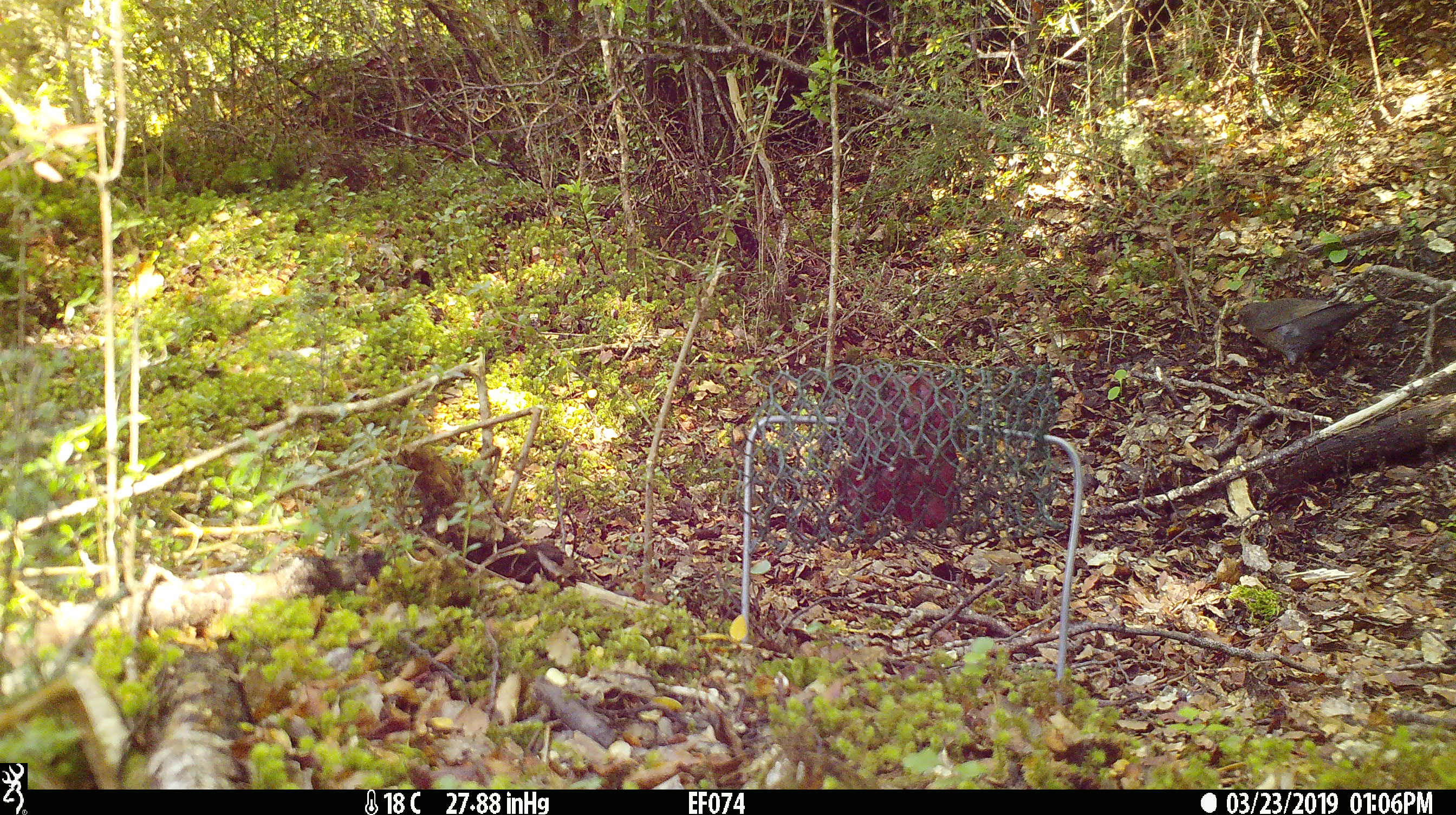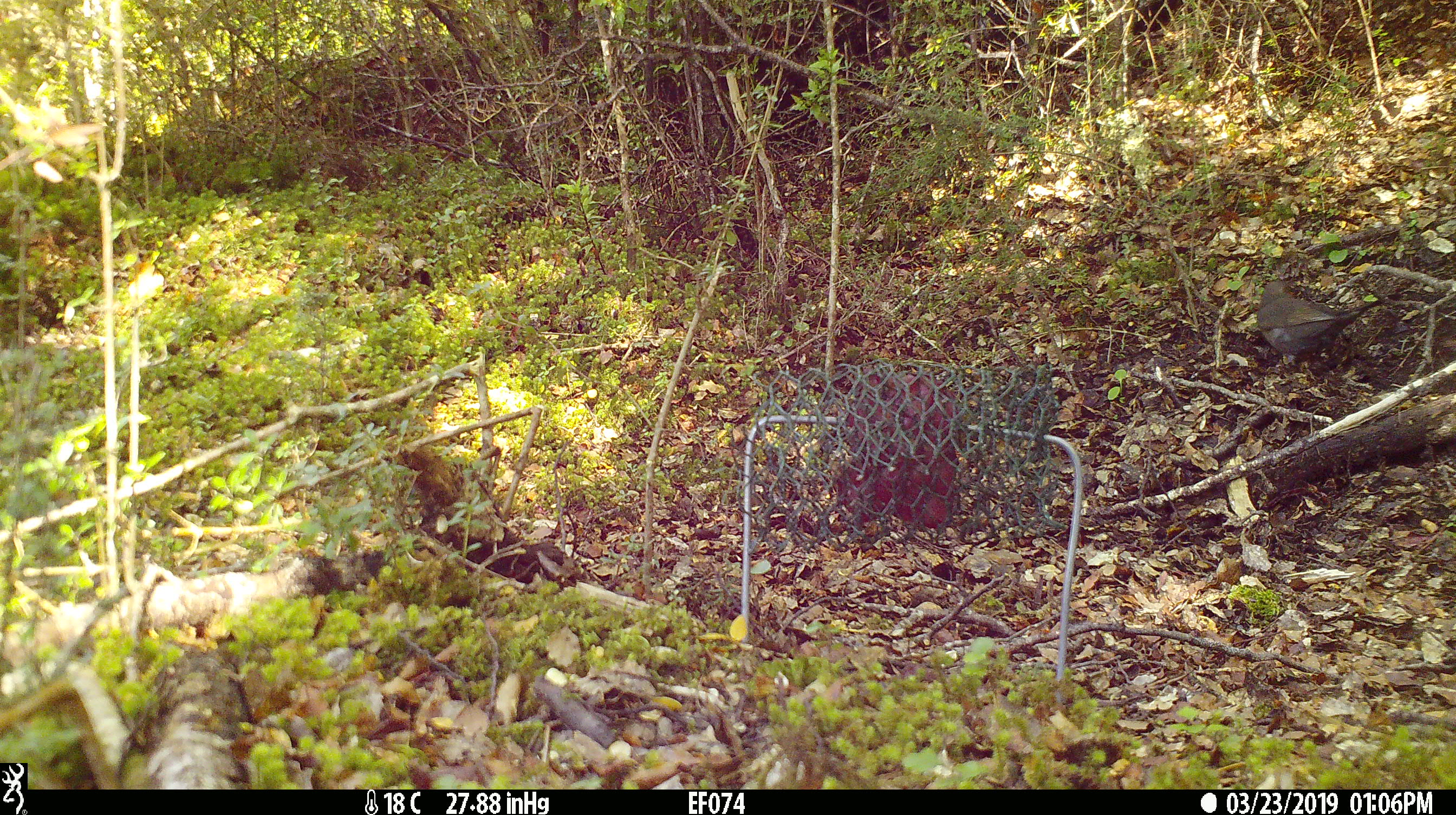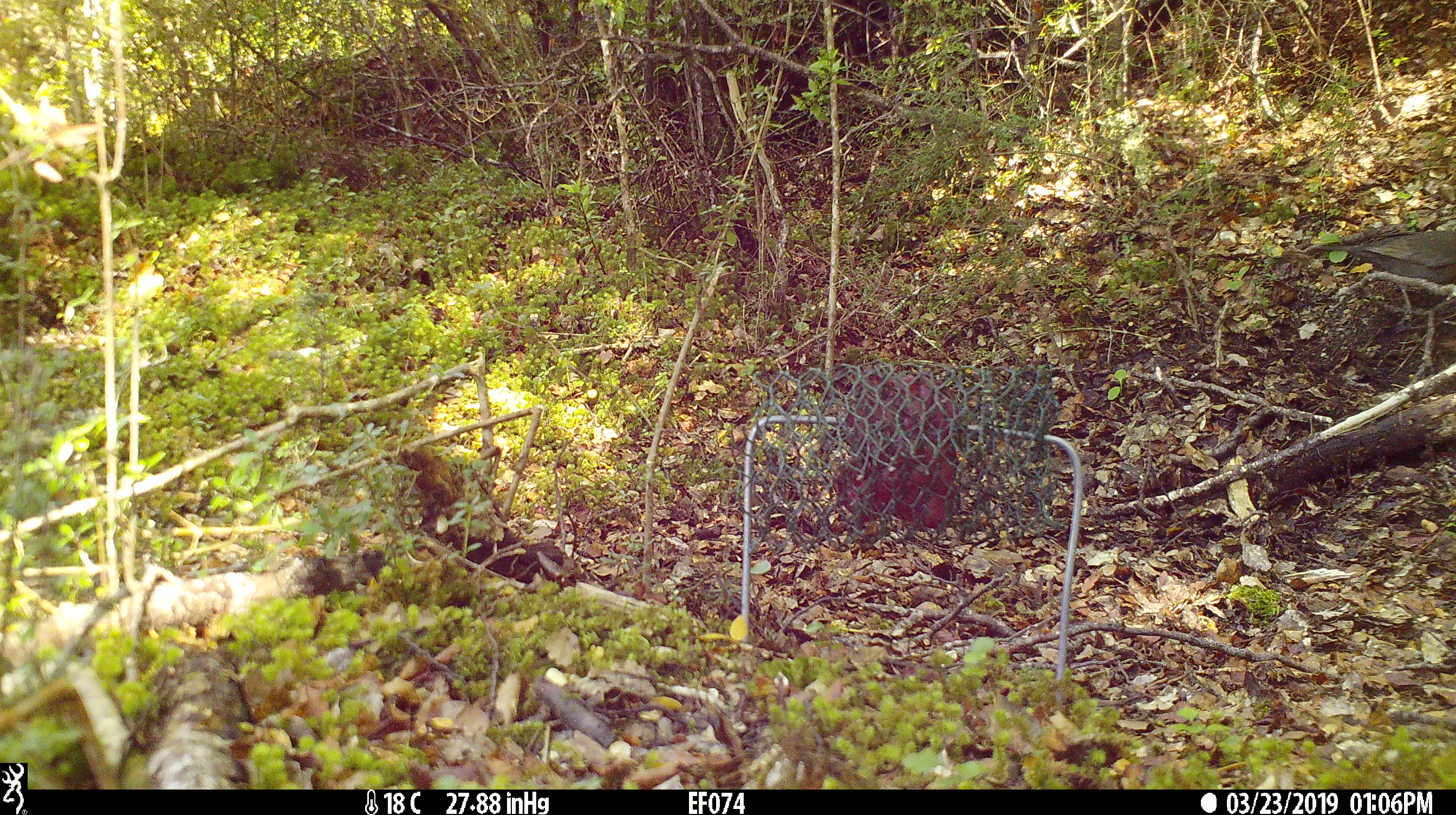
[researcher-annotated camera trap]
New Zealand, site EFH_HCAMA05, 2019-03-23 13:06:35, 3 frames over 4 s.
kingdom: Animalia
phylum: Chordata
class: Aves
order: Passeriformes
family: Turdidae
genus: Turdus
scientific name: Turdus merula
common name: eurasian blackbird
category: blackbird